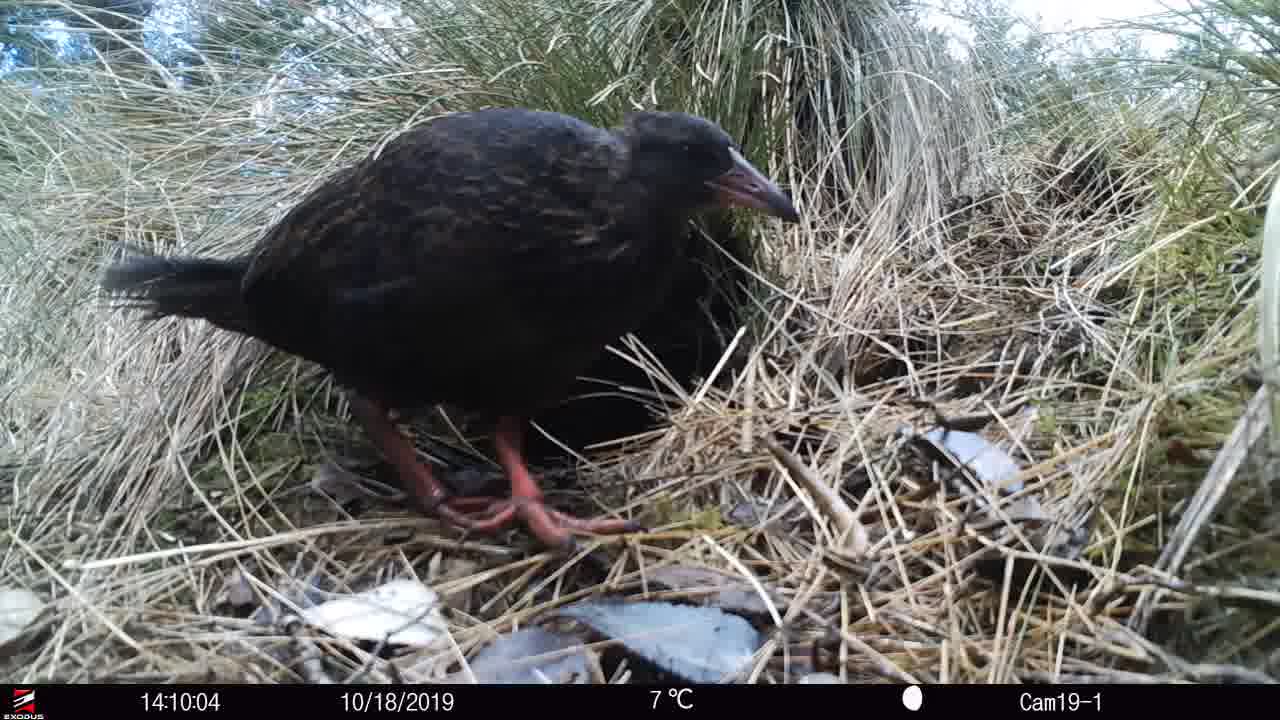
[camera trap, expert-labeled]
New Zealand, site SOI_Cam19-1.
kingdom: Animalia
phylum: Chordata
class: Aves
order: Gruiformes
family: Rallidae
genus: Gallirallus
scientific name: Gallirallus australis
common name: weka